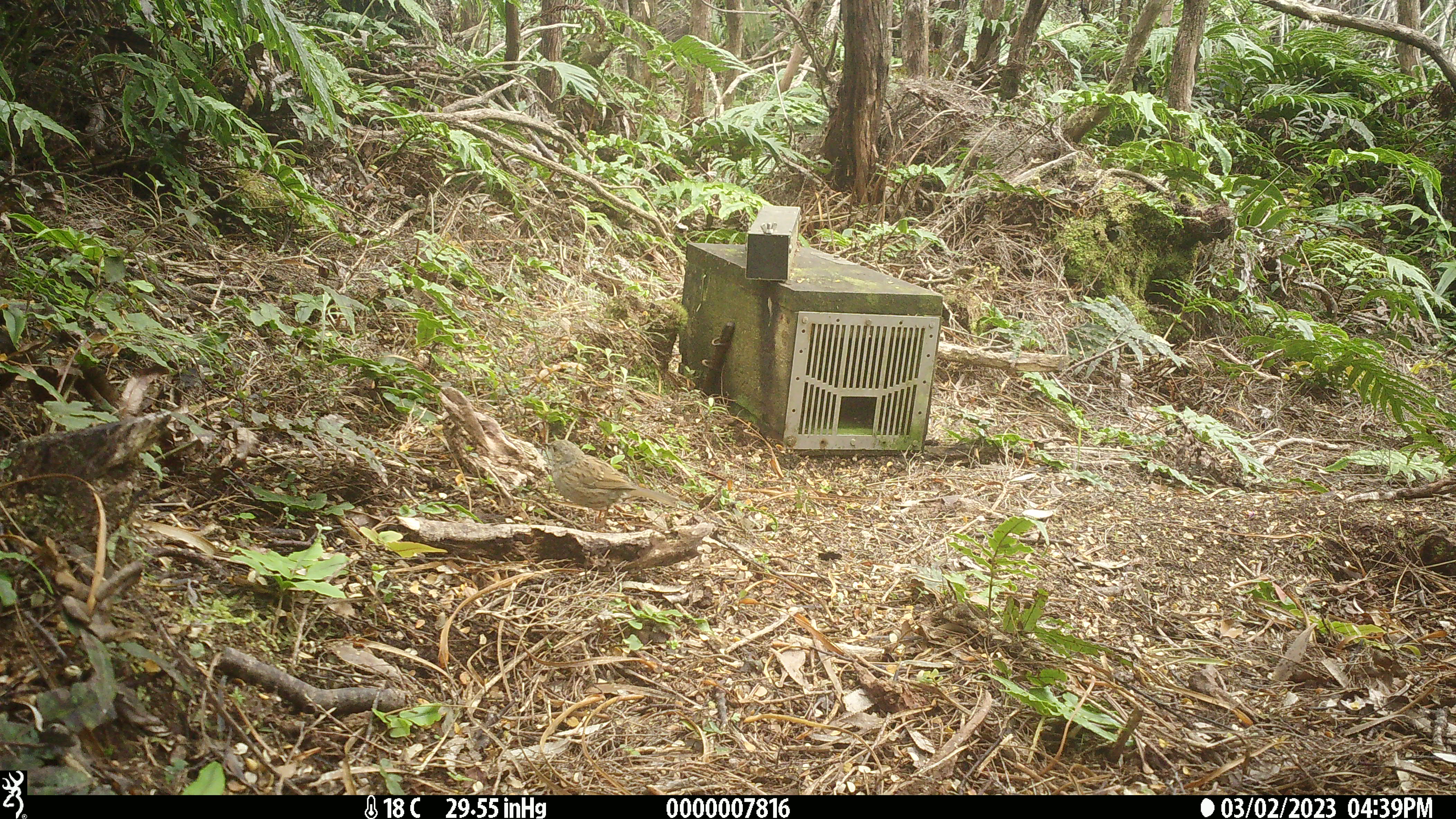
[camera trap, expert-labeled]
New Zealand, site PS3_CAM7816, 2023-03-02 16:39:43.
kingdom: Animalia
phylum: Chordata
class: Aves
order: Passeriformes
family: Prunellidae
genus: Prunella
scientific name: Prunella modularis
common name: dunnock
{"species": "dunnock (Prunella modularis)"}